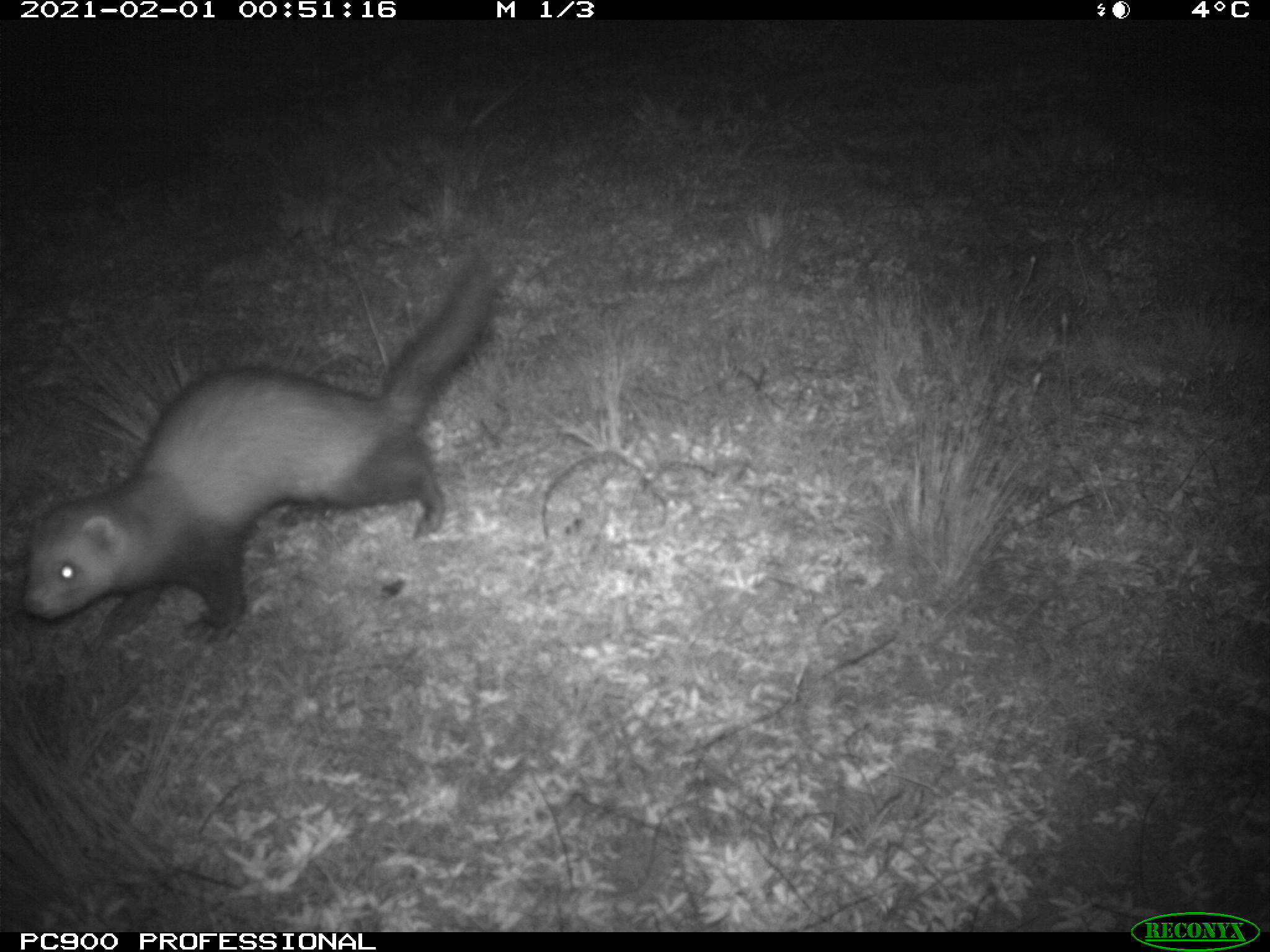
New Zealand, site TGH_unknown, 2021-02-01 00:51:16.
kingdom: Animalia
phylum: Chordata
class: Mammalia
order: Carnivora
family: Mustelidae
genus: Mustela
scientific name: Mustela furo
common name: ferret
Ferret (Mustela furo).